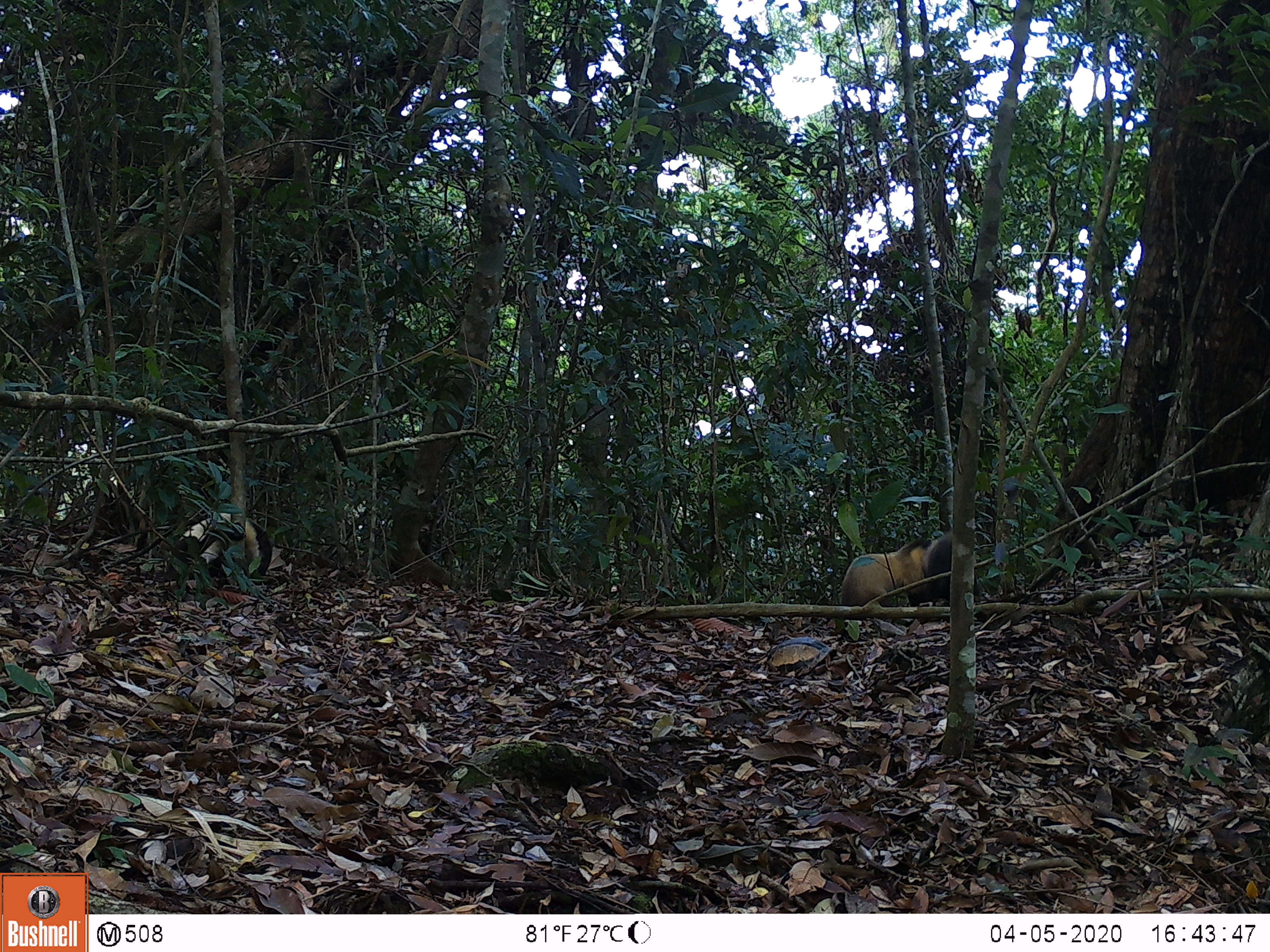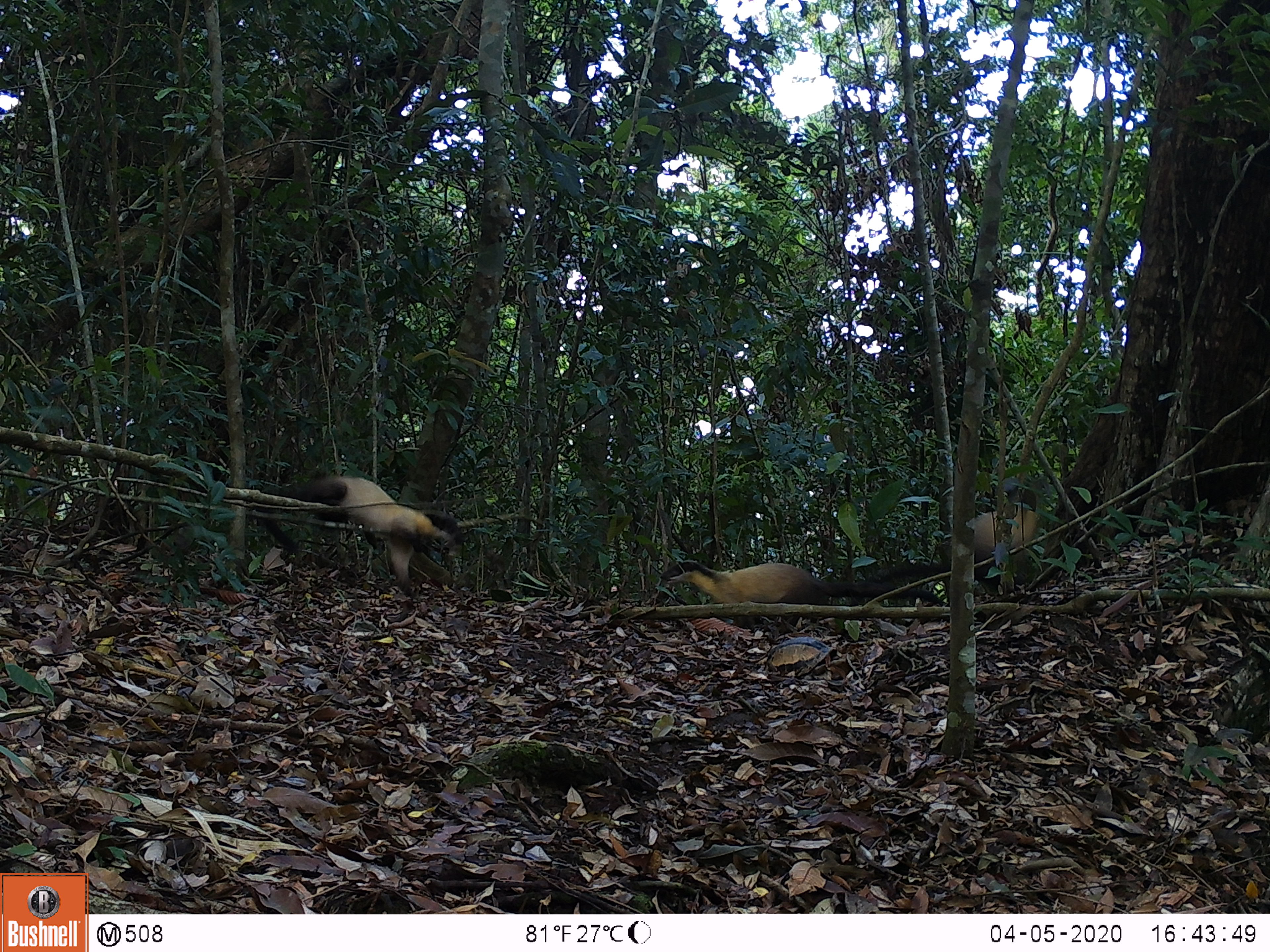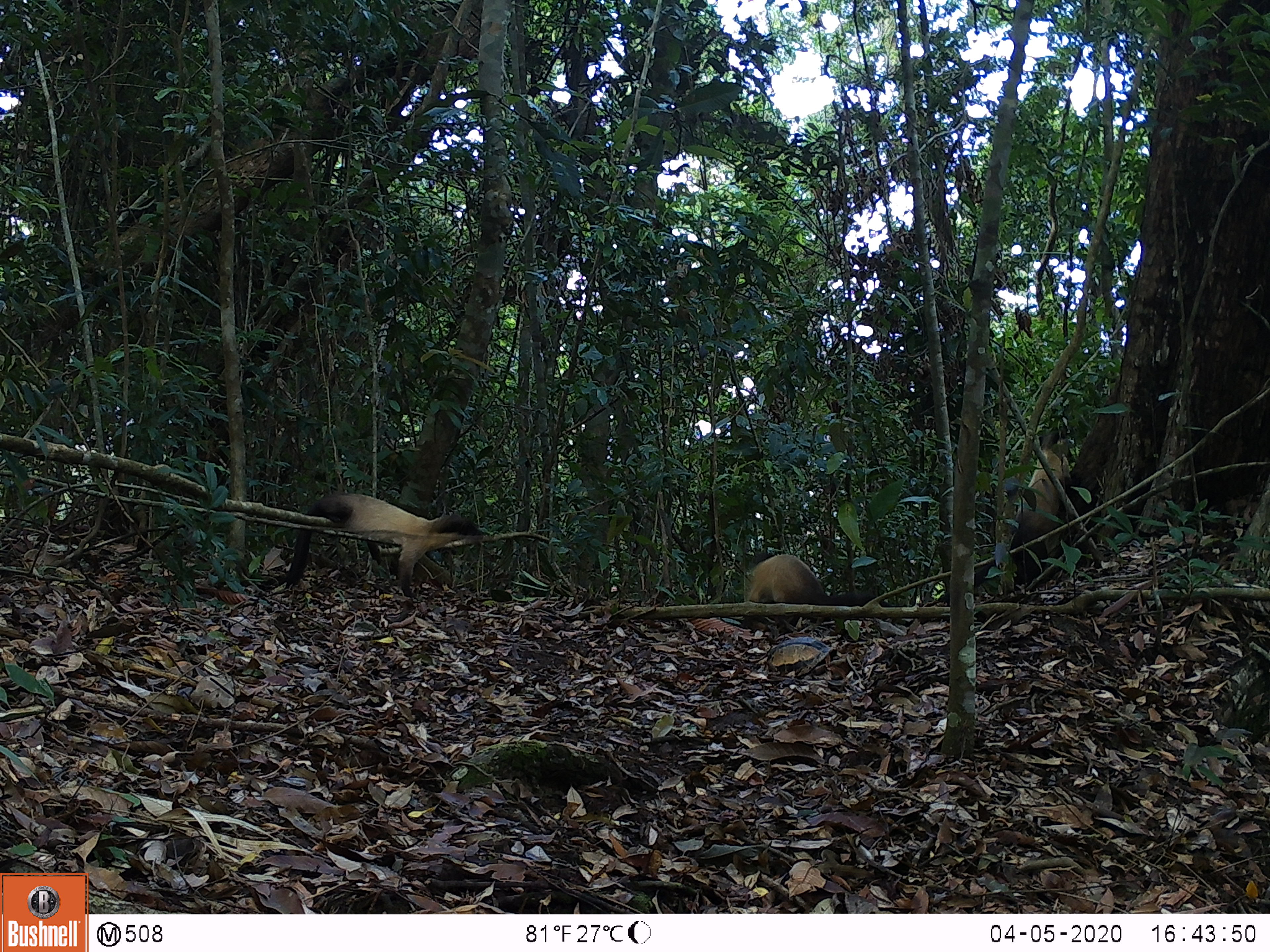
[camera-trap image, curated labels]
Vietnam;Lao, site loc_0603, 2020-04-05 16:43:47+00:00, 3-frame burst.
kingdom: Animalia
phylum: Chordata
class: Mammalia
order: Carnivora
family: Mustelidae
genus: Martes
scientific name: Martes flavigula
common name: yellow-throated marten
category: yellow throated marten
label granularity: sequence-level